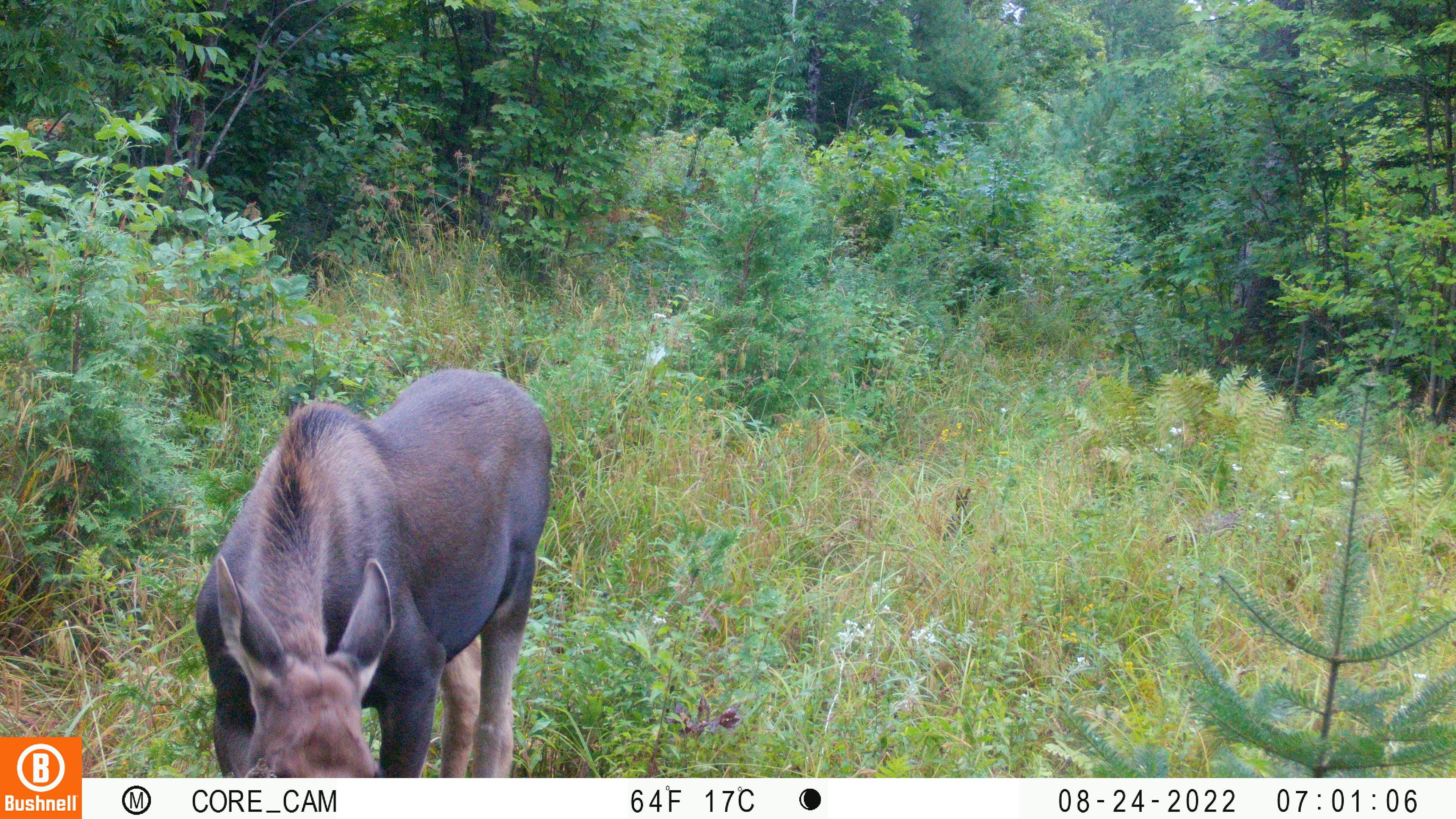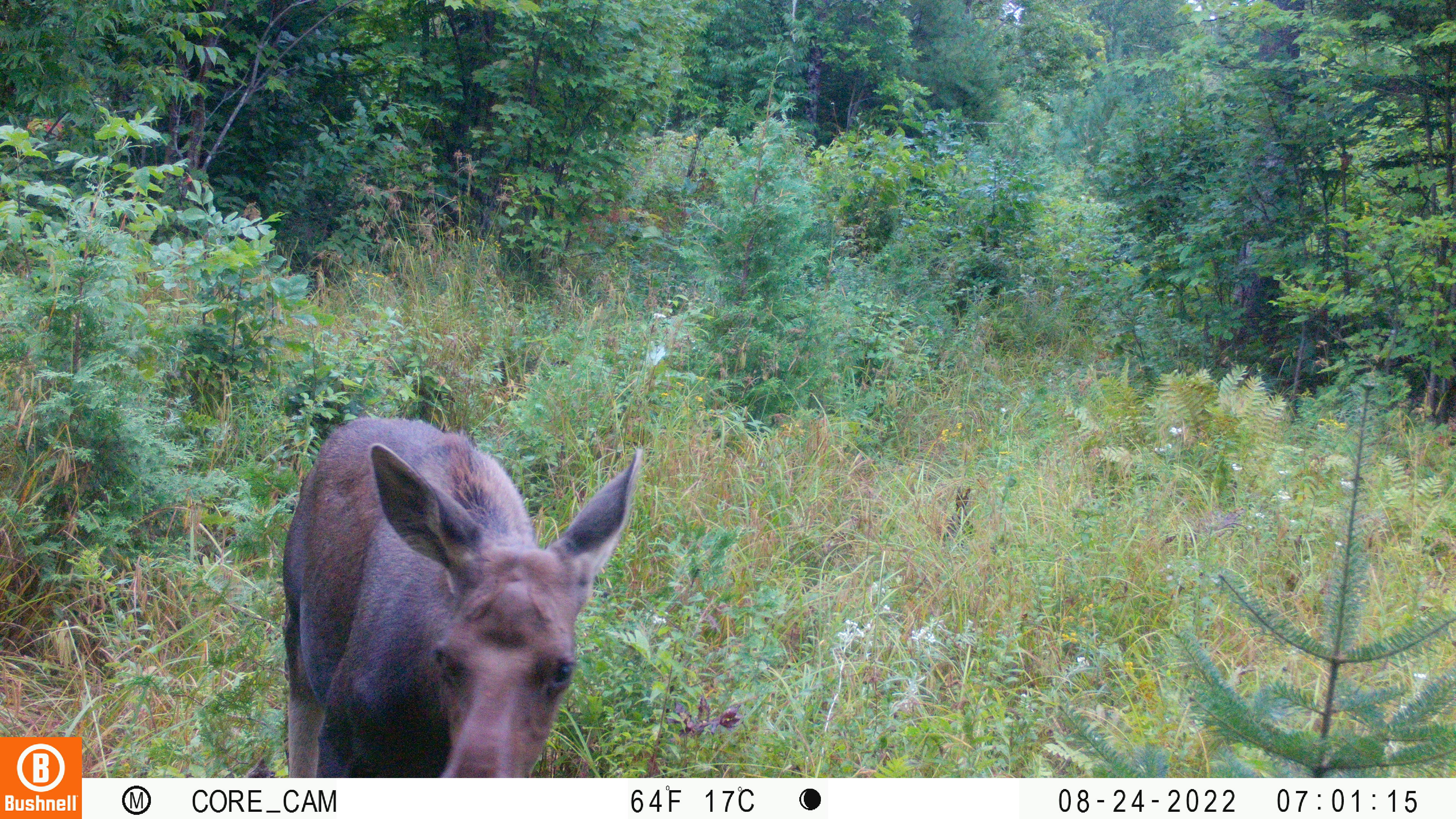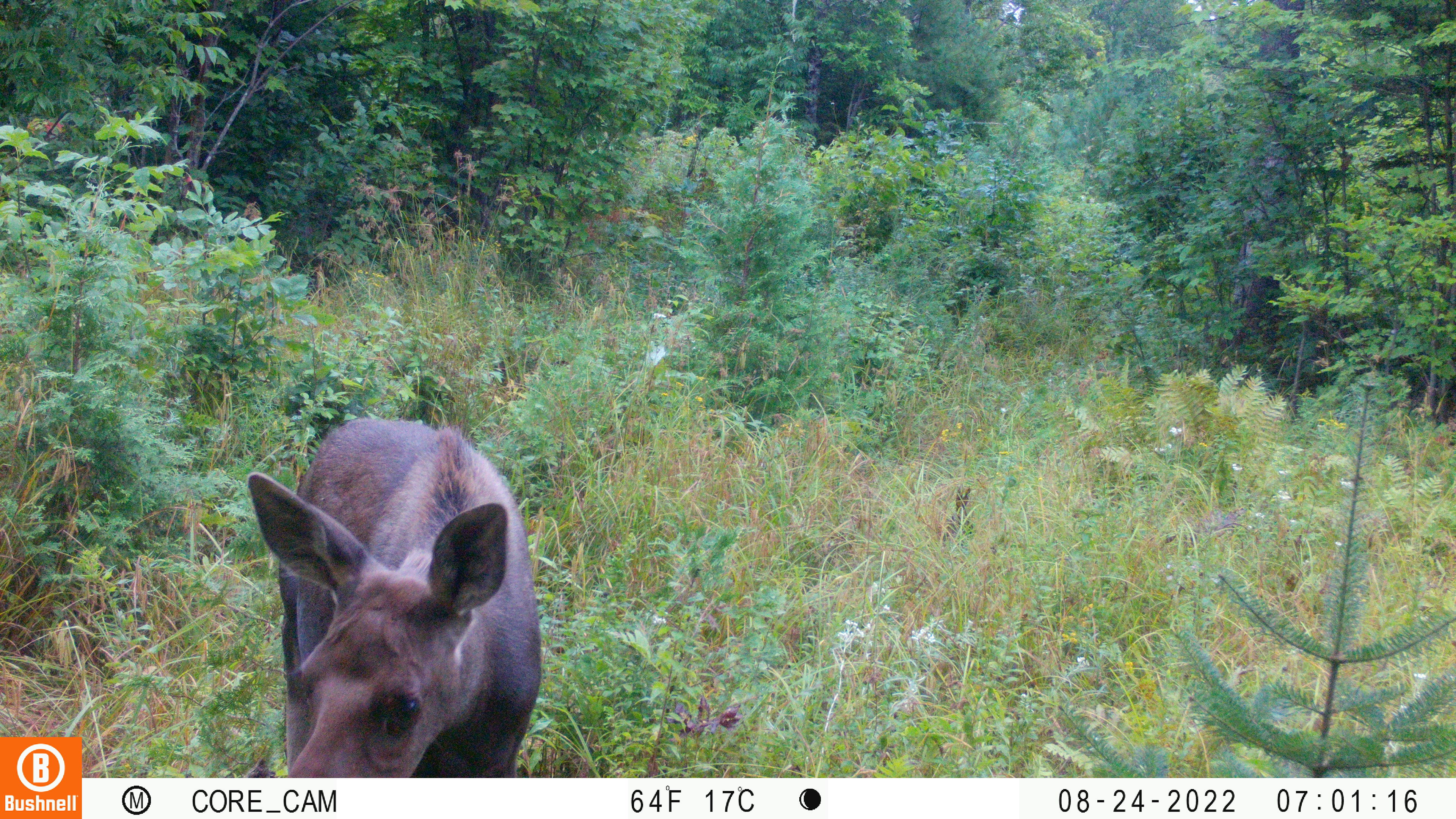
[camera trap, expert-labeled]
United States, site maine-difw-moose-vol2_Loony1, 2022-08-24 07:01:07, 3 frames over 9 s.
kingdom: Animalia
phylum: Chordata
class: Mammalia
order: Artiodactyla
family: Cervidae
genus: Alces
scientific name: Alces alces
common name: moose